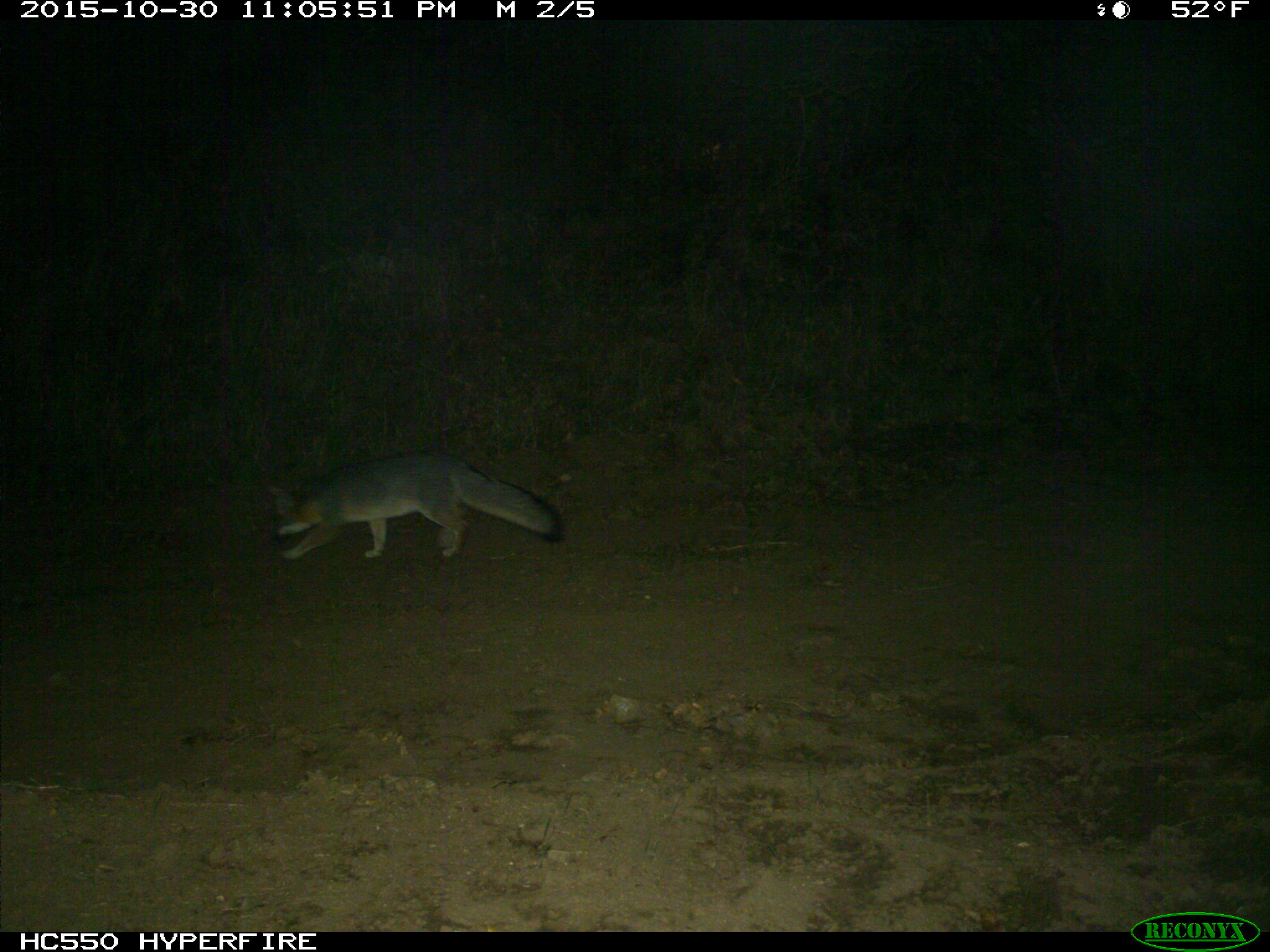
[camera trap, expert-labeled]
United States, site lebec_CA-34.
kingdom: Animalia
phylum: Chordata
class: Mammalia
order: Carnivora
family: Canidae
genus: Urocyon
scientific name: Urocyon cinereoargenteus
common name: gray fox